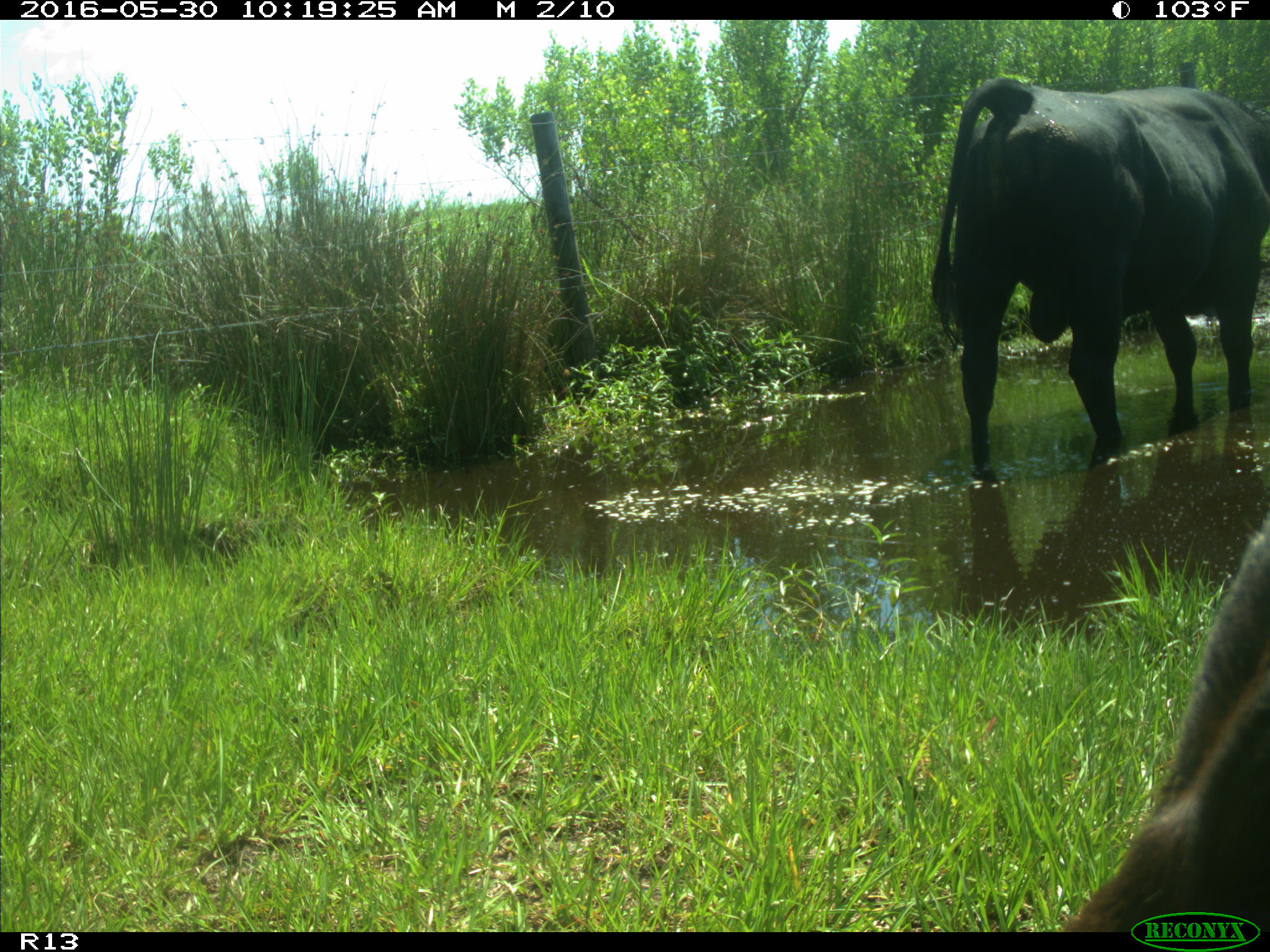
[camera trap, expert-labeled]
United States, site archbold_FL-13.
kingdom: Animalia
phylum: Chordata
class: Mammalia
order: Artiodactyla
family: Bovidae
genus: Bos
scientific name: Bos taurus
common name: domestic cow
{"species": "Bos taurus (domestic cow)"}